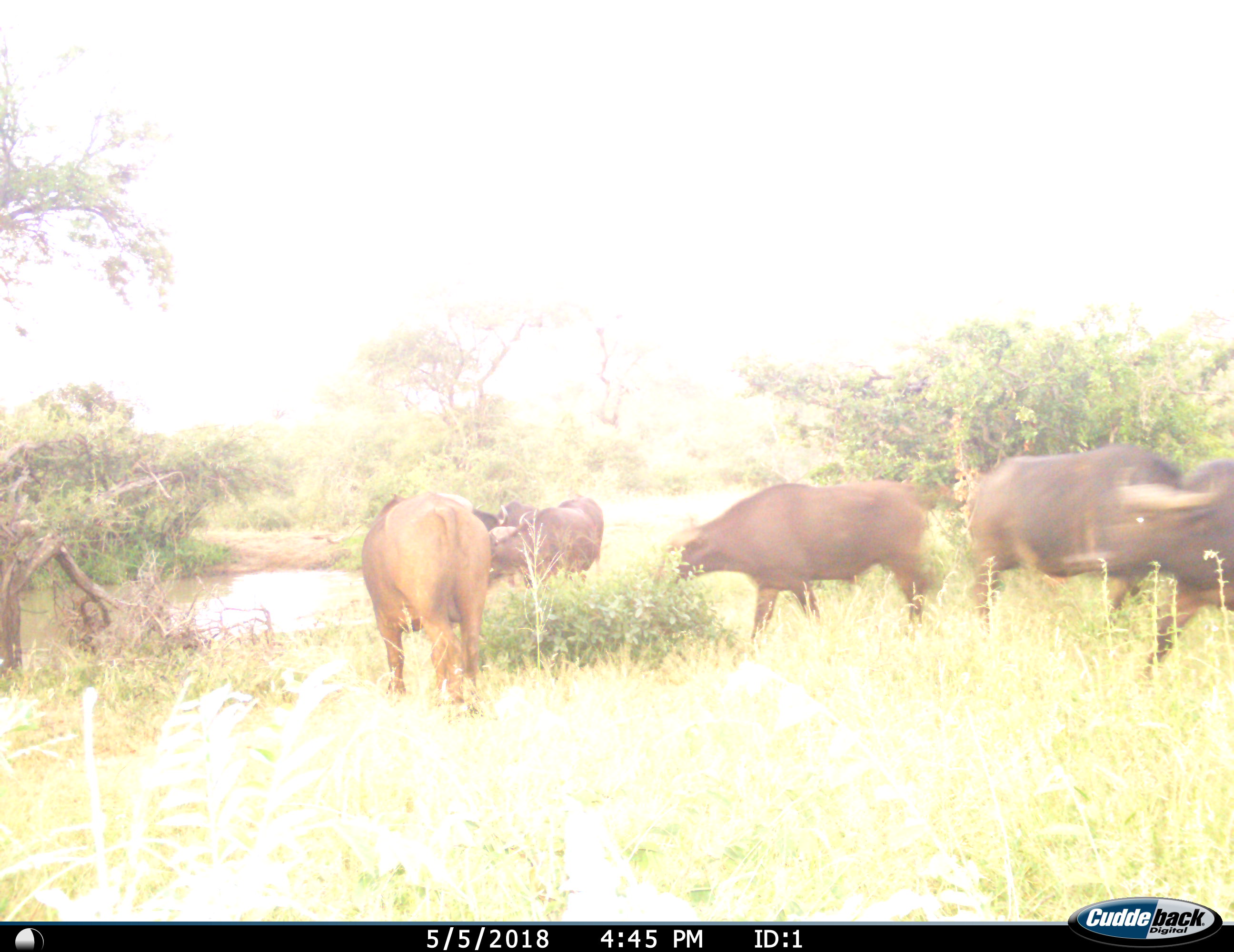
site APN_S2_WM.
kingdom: Animalia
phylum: Chordata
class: Mammalia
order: Artiodactyla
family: Bovidae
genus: Syncerus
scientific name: Syncerus caffer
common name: african buffalo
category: buffalo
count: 7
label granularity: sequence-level